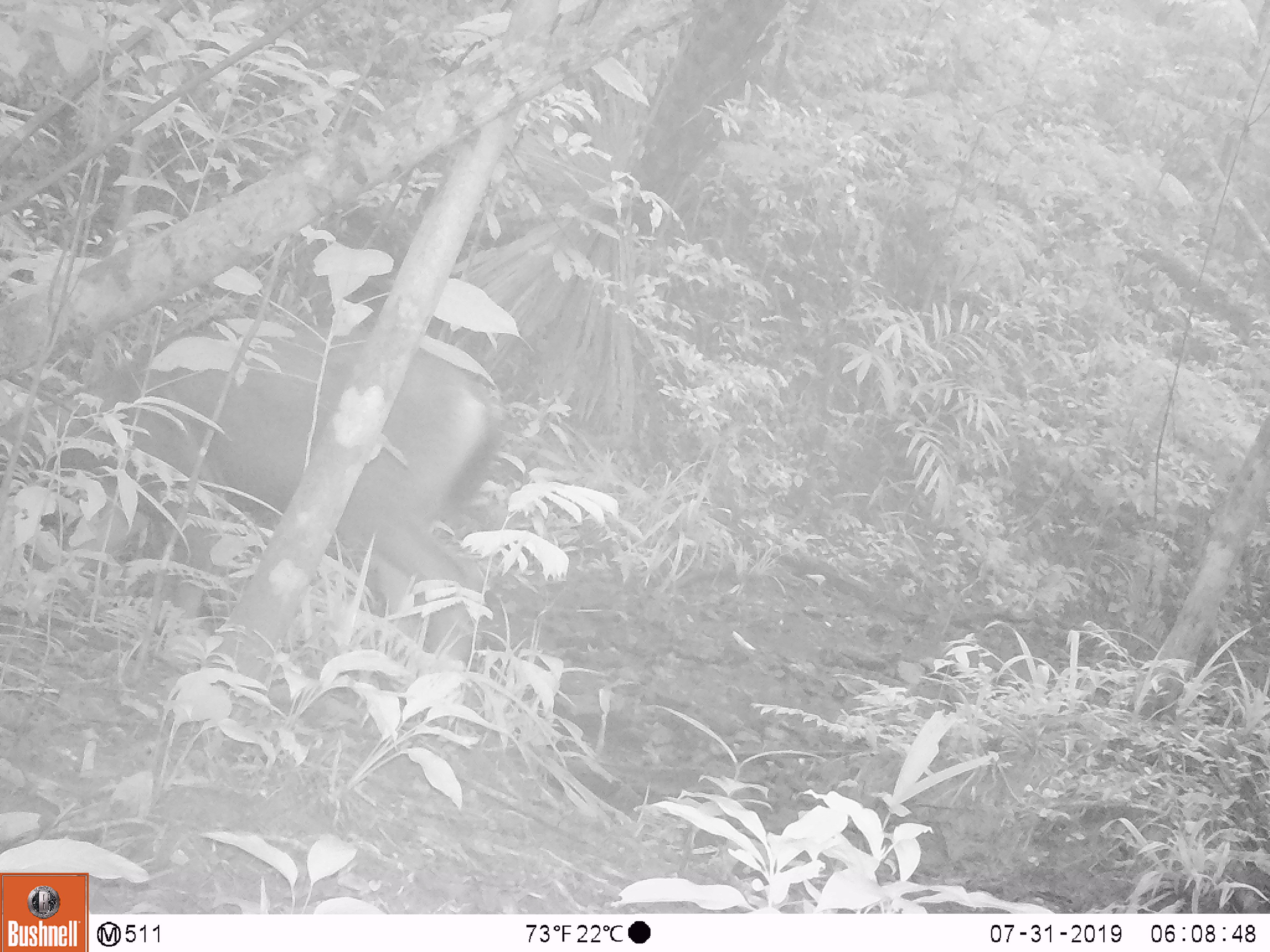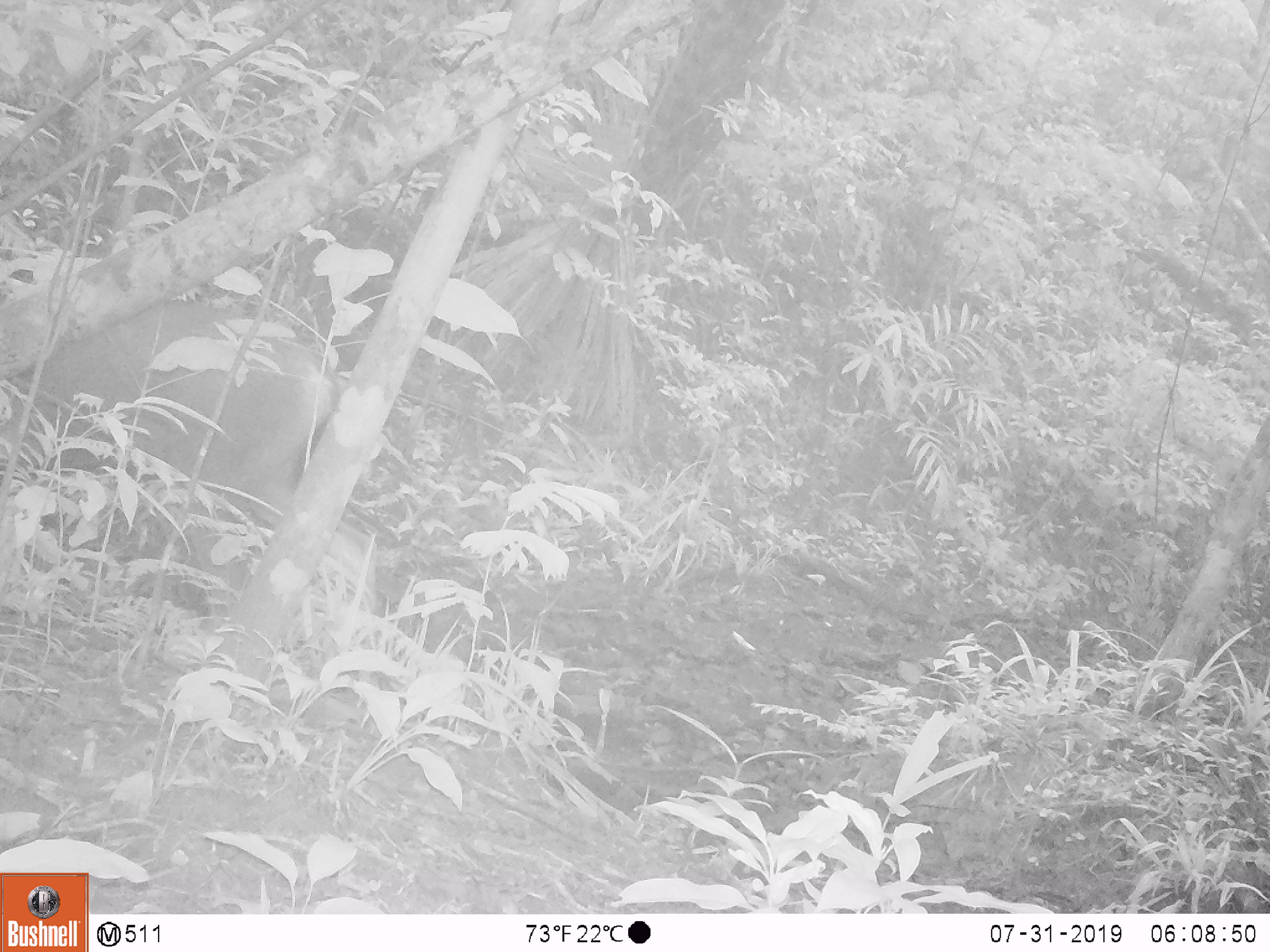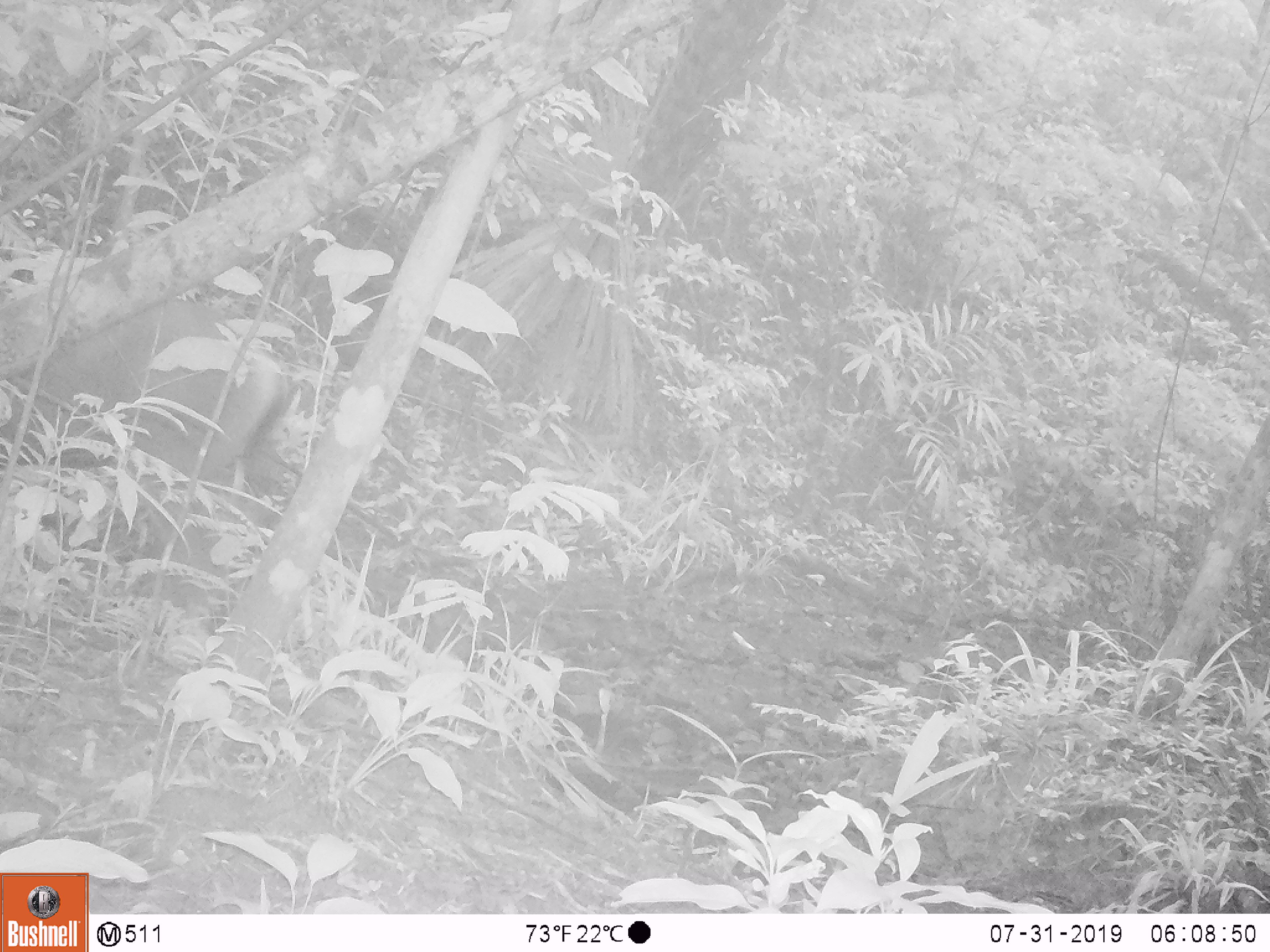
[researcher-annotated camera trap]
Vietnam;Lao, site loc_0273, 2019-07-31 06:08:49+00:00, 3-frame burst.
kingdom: Animalia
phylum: Chordata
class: Mammalia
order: Artiodactyla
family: Cervidae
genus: Rusa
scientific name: Rusa unicolor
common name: sambar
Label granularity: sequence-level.